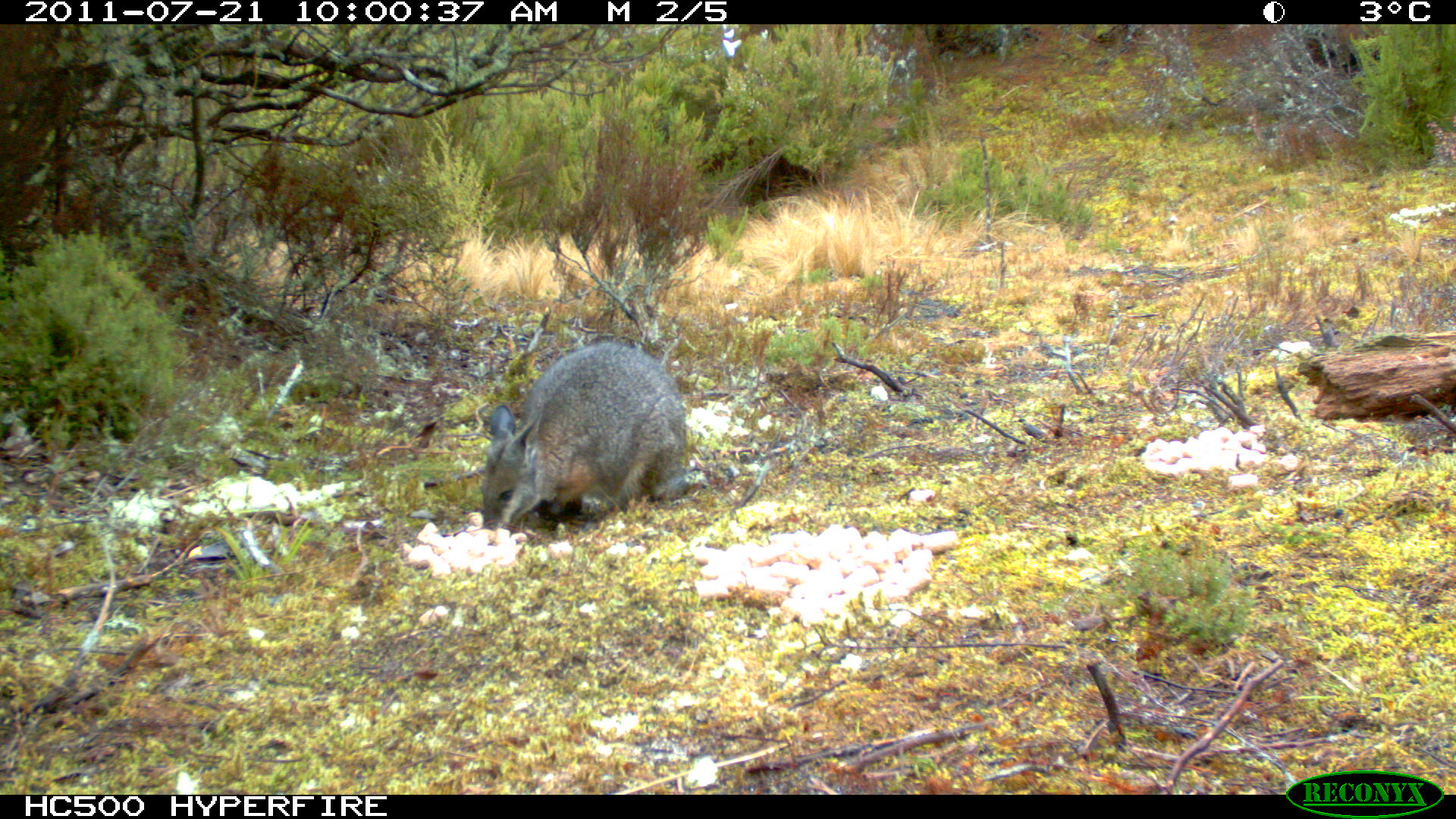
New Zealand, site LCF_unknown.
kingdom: Animalia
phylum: Chordata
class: Mammalia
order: Diprotodontia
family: Macropodidae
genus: Notamacropus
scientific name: Notamacropus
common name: wallaby